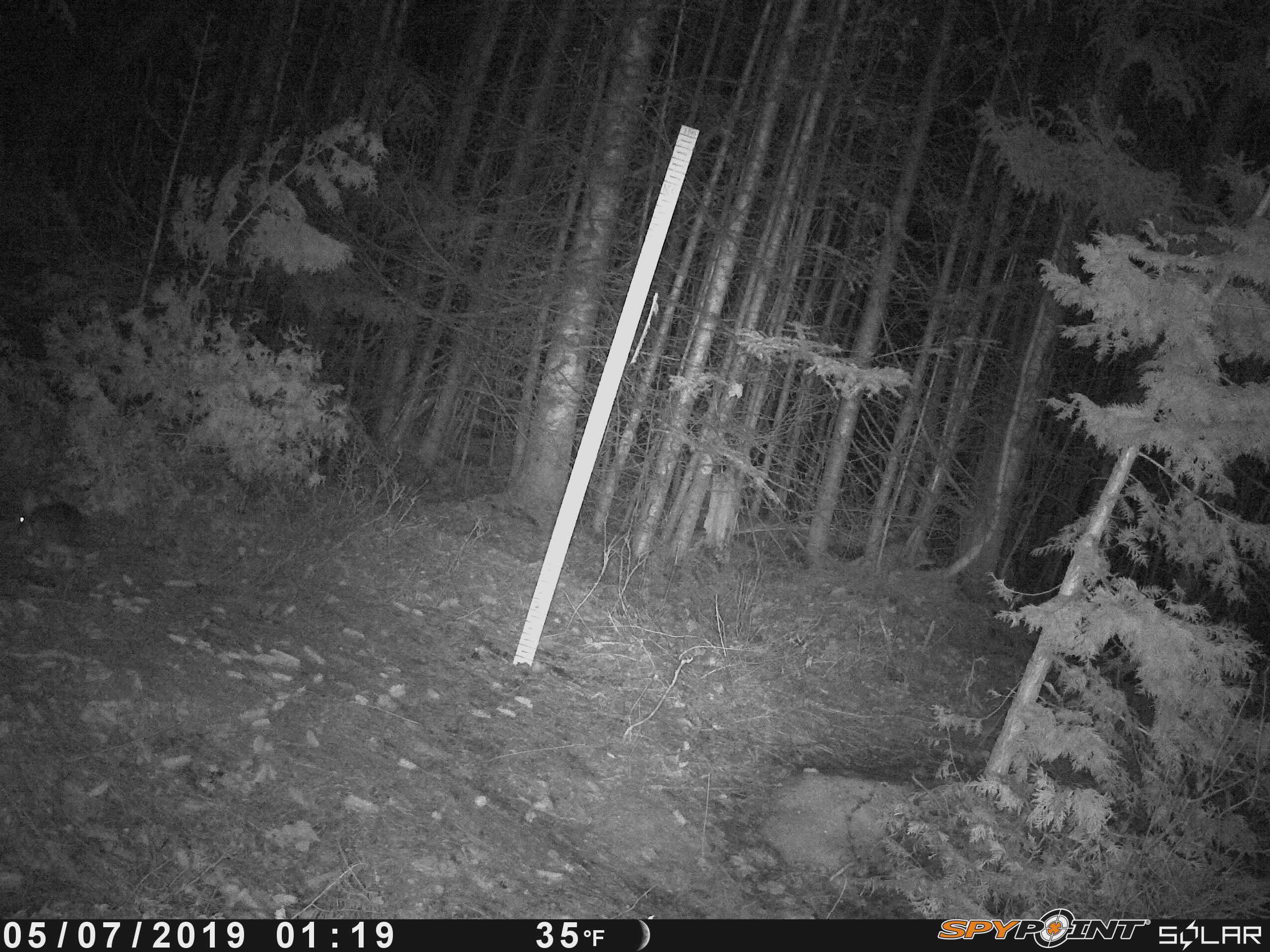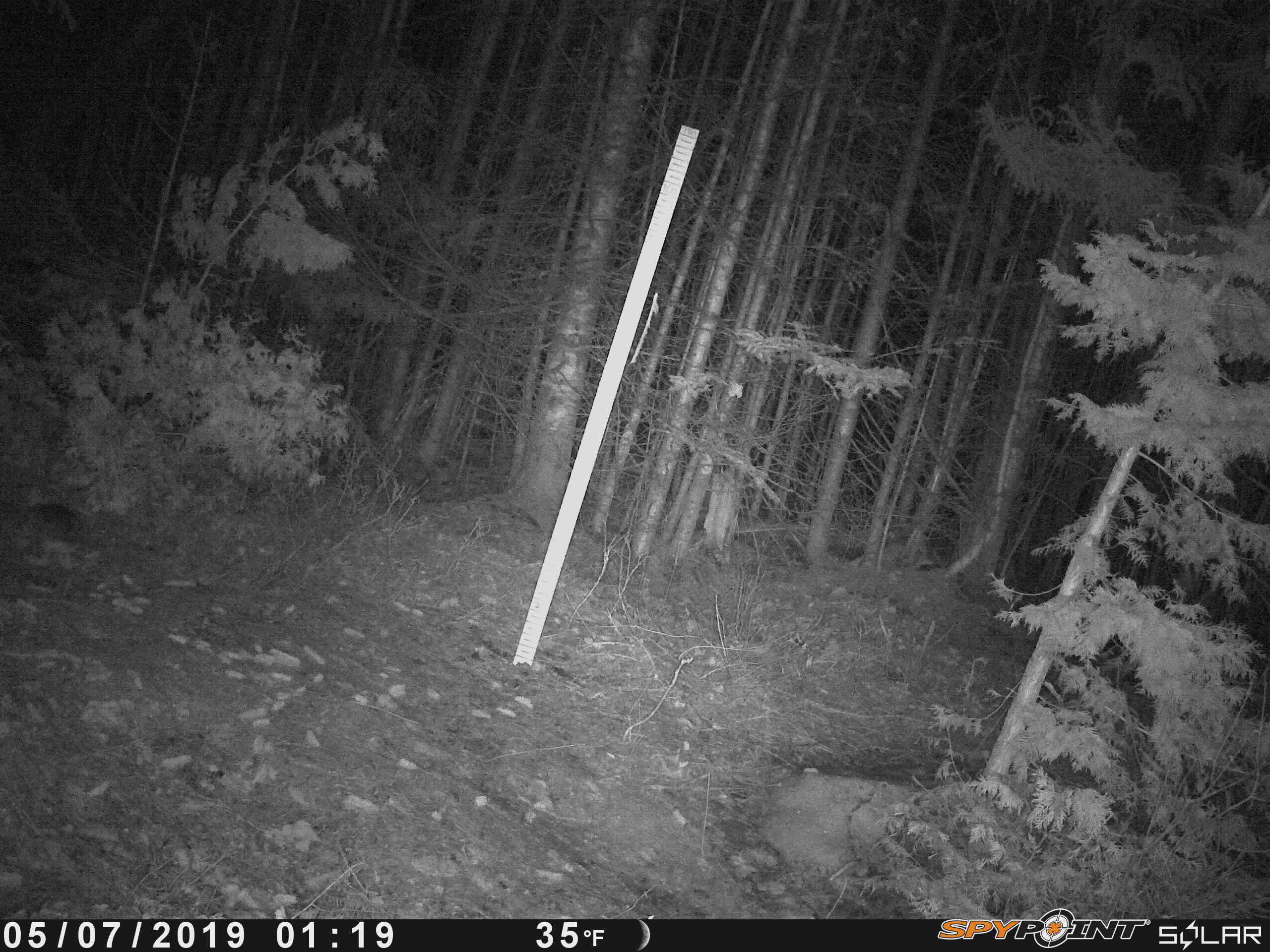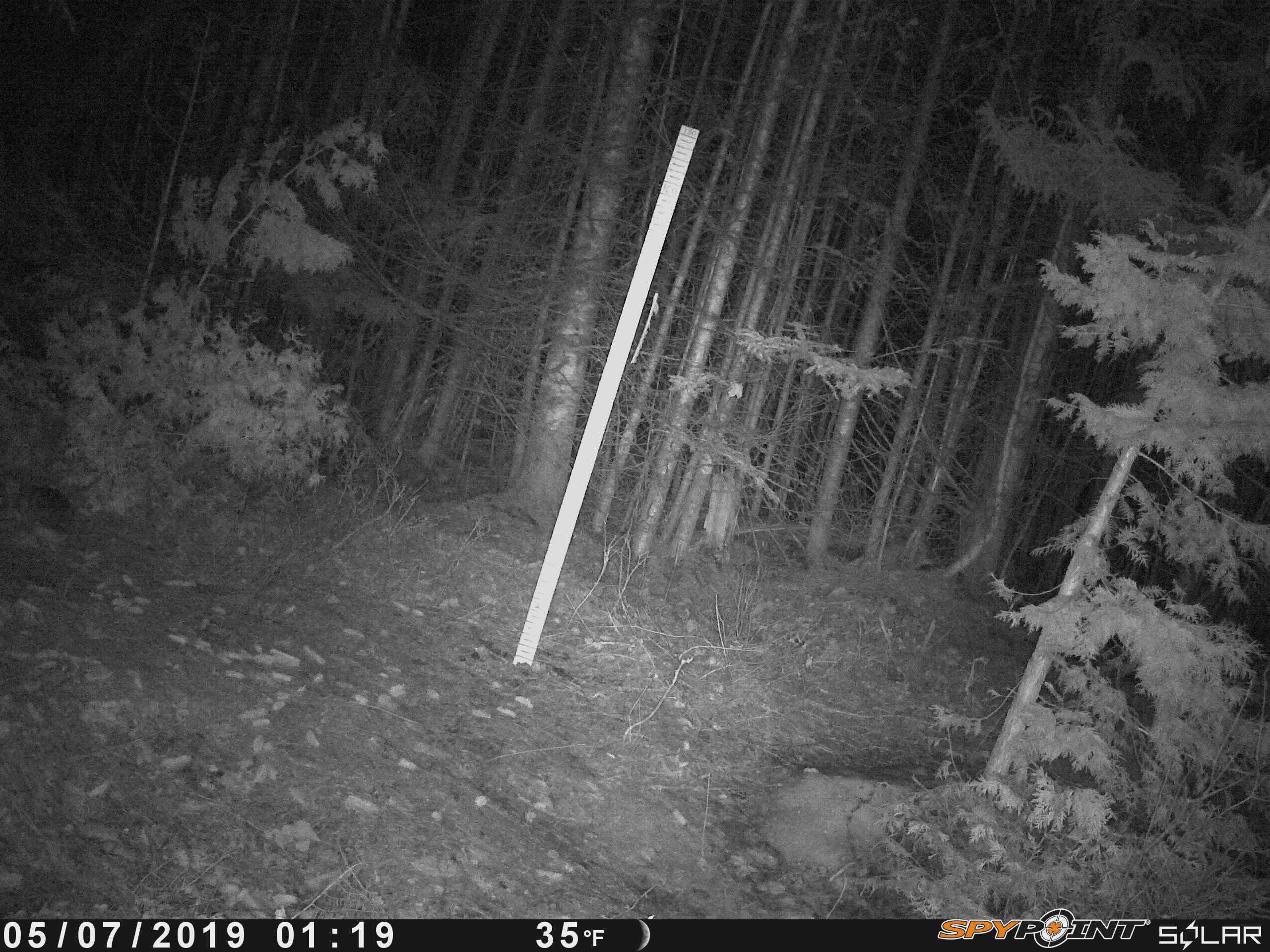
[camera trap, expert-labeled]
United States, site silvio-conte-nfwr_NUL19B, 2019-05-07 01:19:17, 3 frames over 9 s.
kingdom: Animalia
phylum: Chordata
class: Mammalia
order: Lagomorpha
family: Leporidae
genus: Lepus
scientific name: Lepus americanus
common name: snowshoe hare